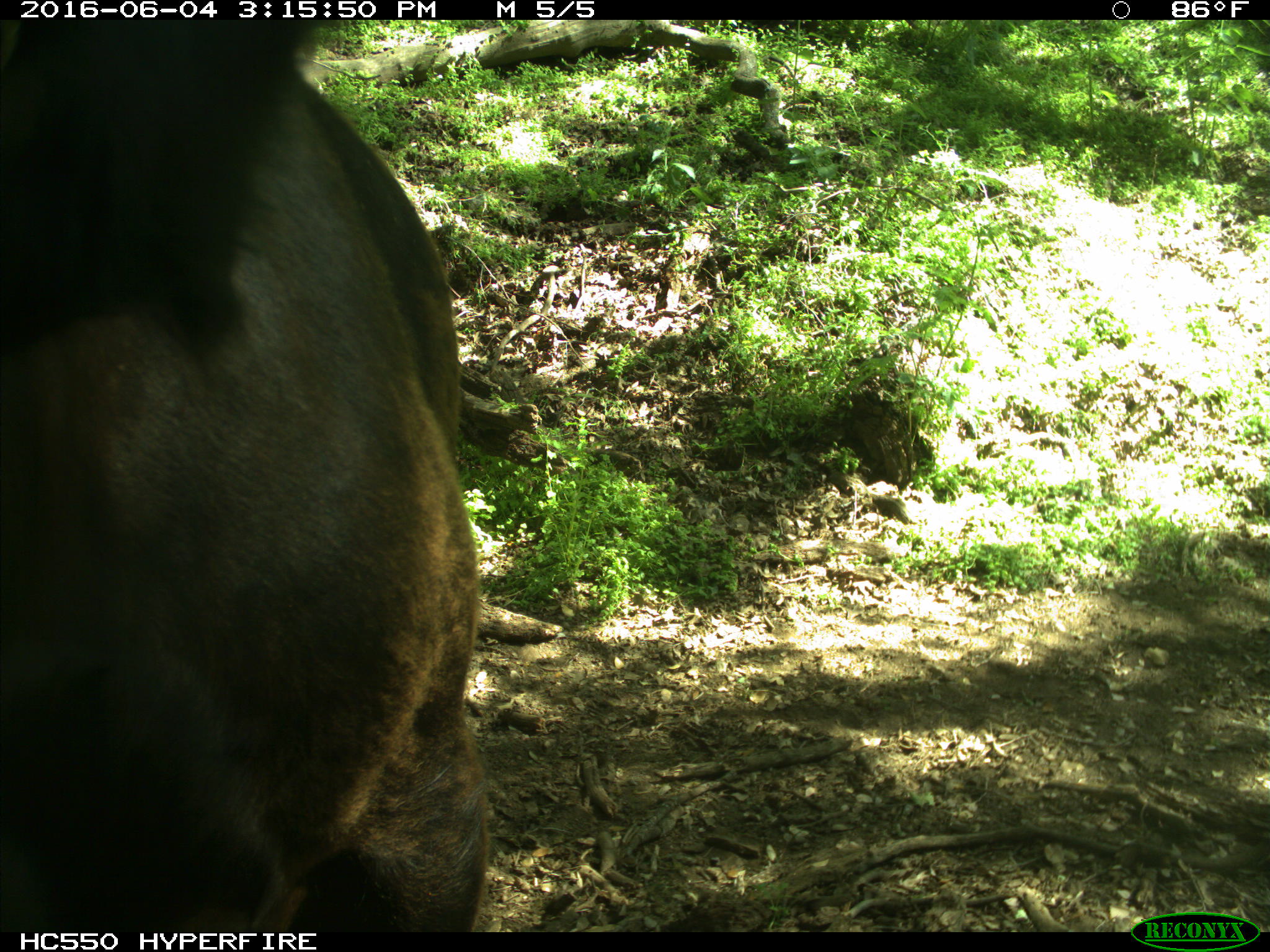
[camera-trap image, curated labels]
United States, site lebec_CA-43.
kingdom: Animalia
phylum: Chordata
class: Mammalia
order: Artiodactyla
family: Bovidae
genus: Bos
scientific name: Bos taurus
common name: domestic cow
Bos taurus (domestic cow).